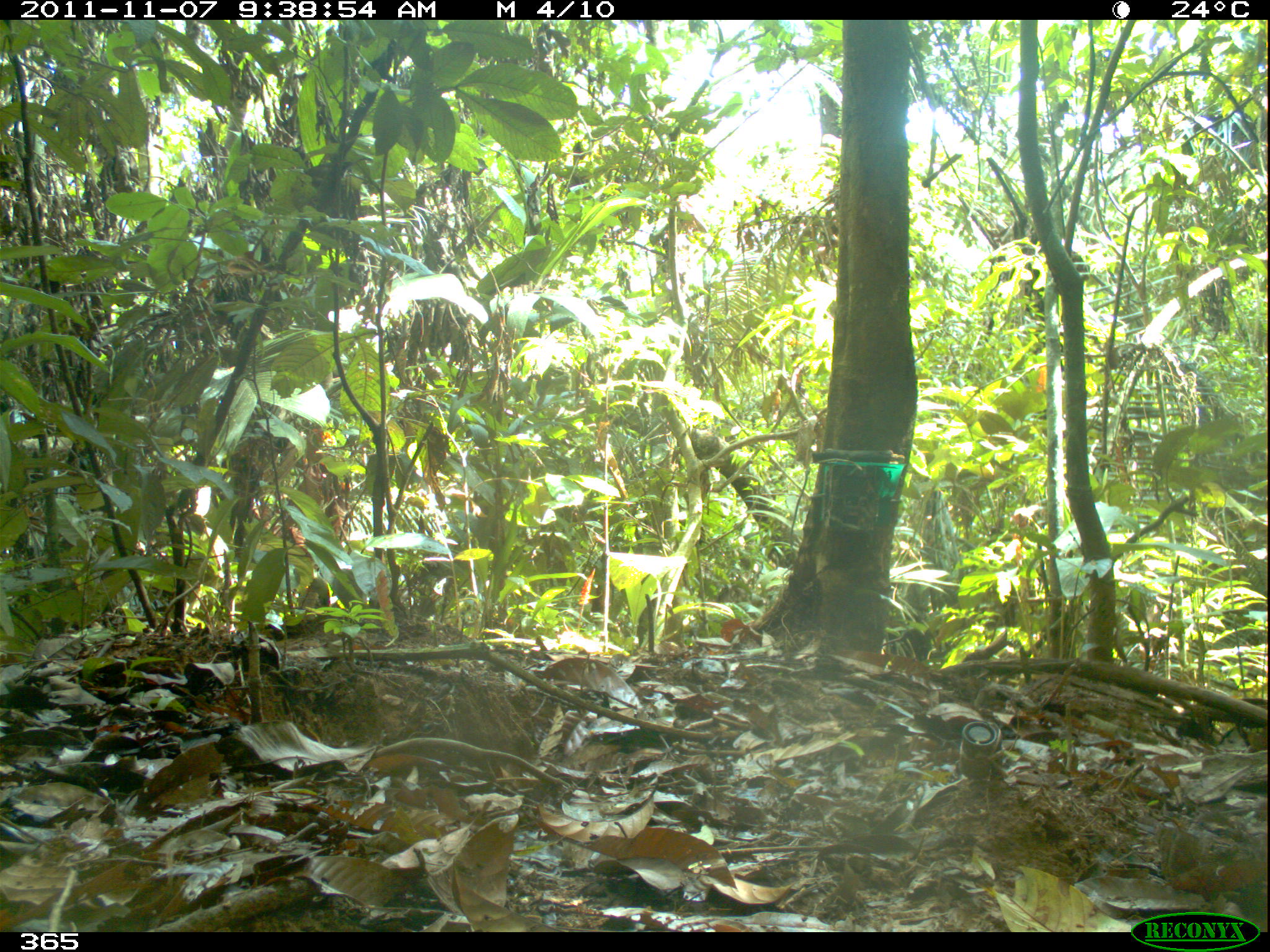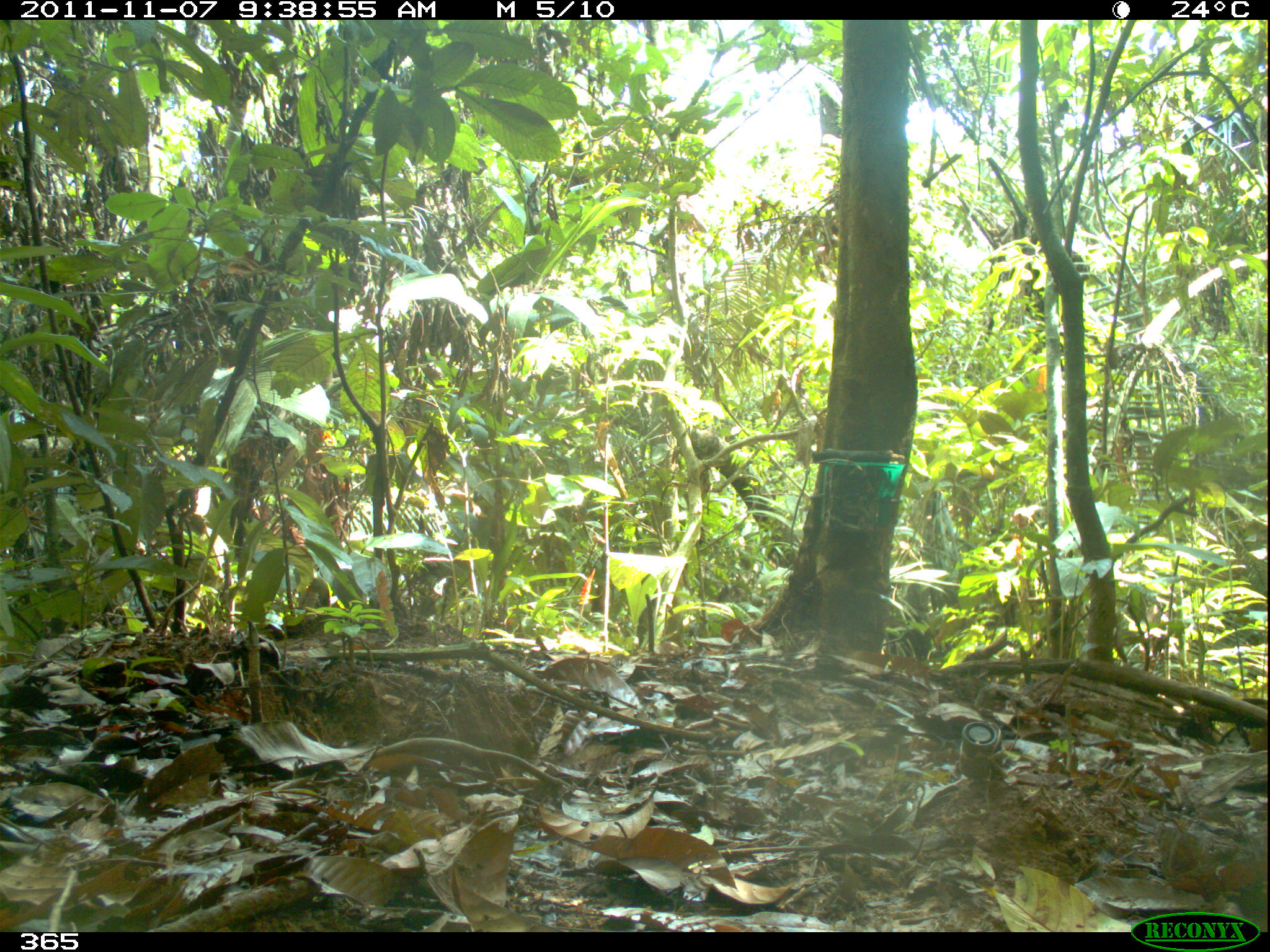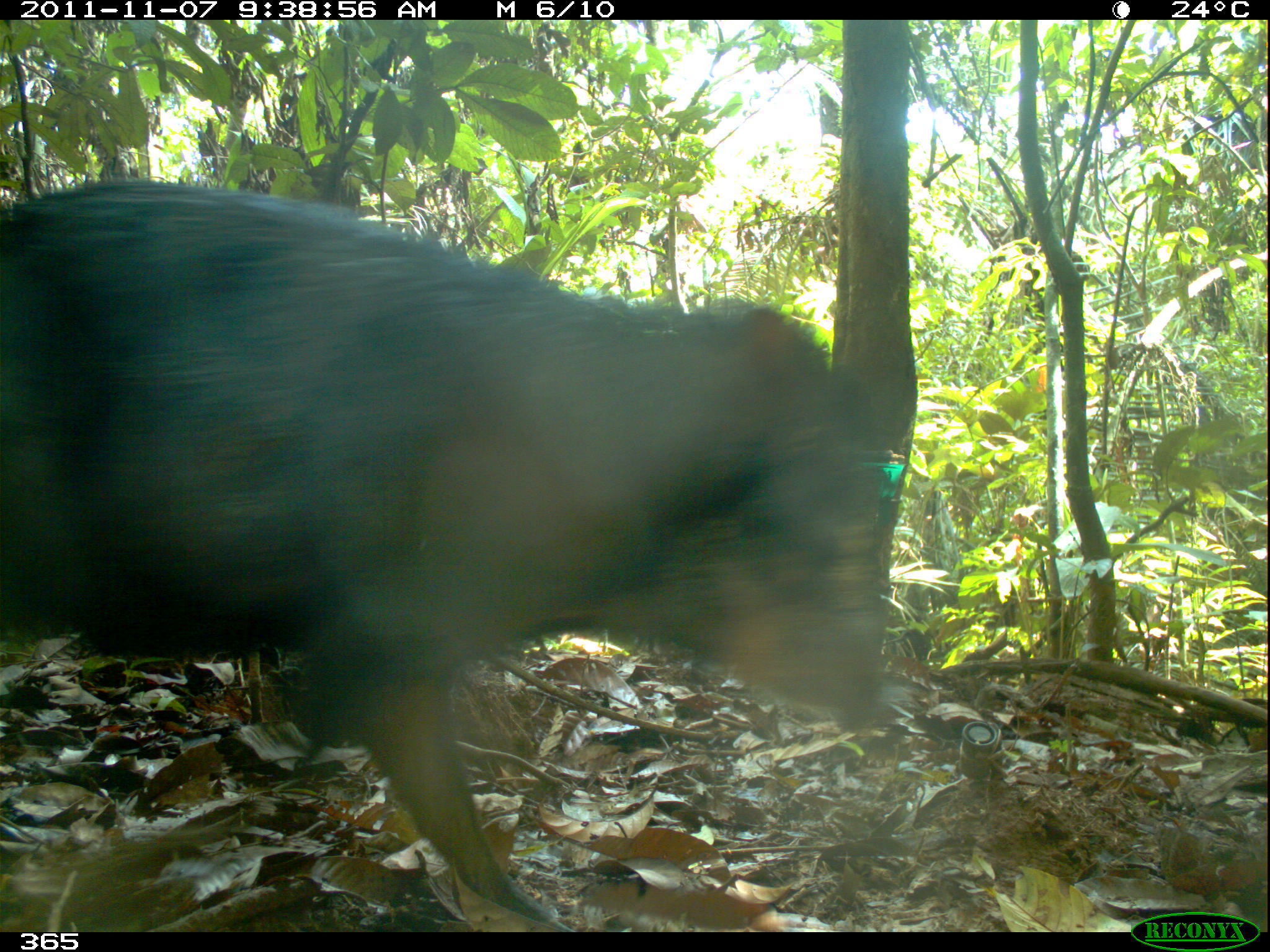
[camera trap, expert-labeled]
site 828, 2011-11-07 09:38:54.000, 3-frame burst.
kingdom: Animalia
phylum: Chordata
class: Mammalia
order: Artiodactyla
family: Tayassuidae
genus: Tayassu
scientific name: Tayassu pecari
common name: white-lipped peccary